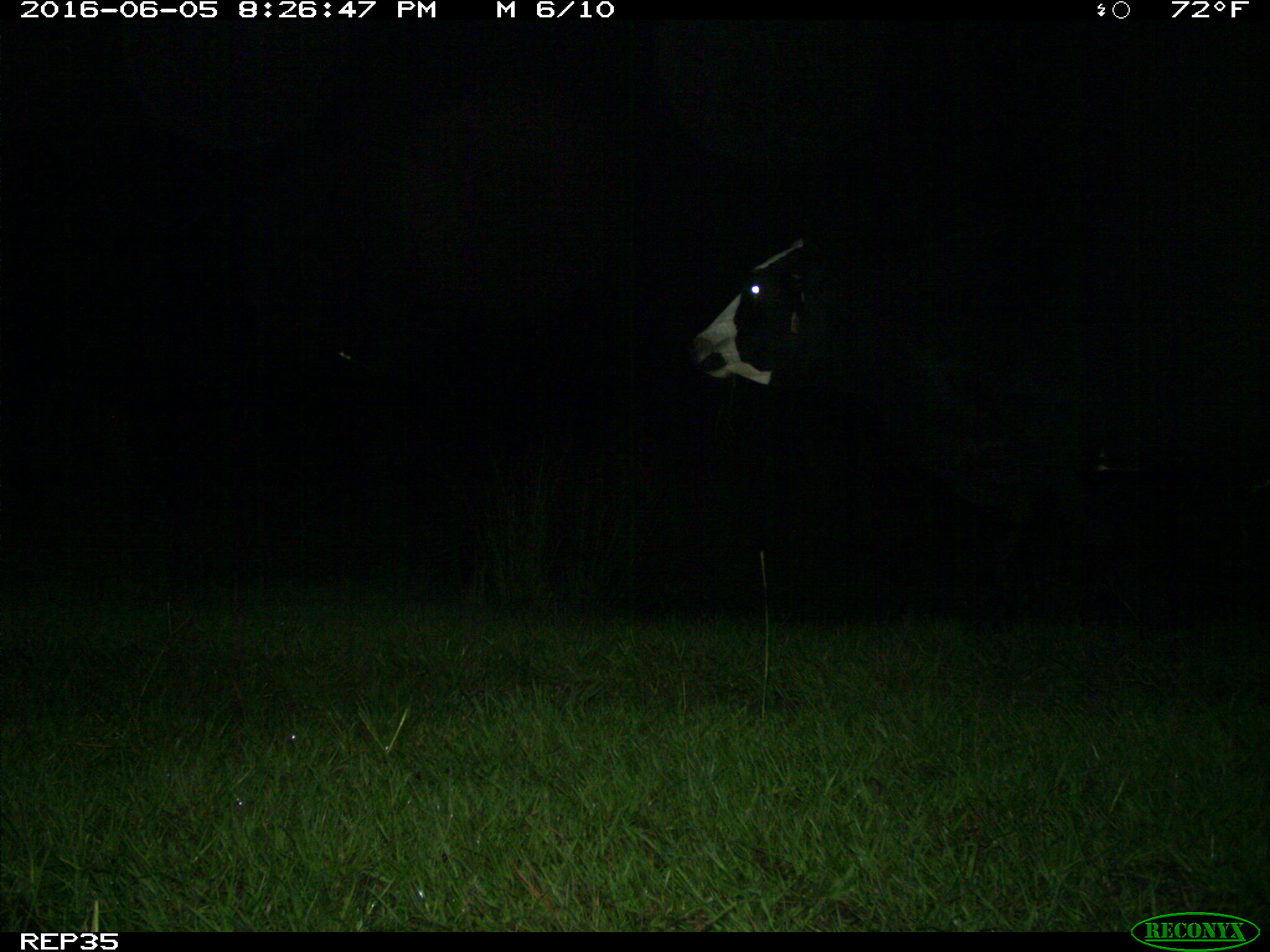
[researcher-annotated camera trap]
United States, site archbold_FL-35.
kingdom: Animalia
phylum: Chordata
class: Mammalia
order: Artiodactyla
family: Bovidae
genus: Bos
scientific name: Bos taurus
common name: domestic cow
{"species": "Bos taurus (domestic cow)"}